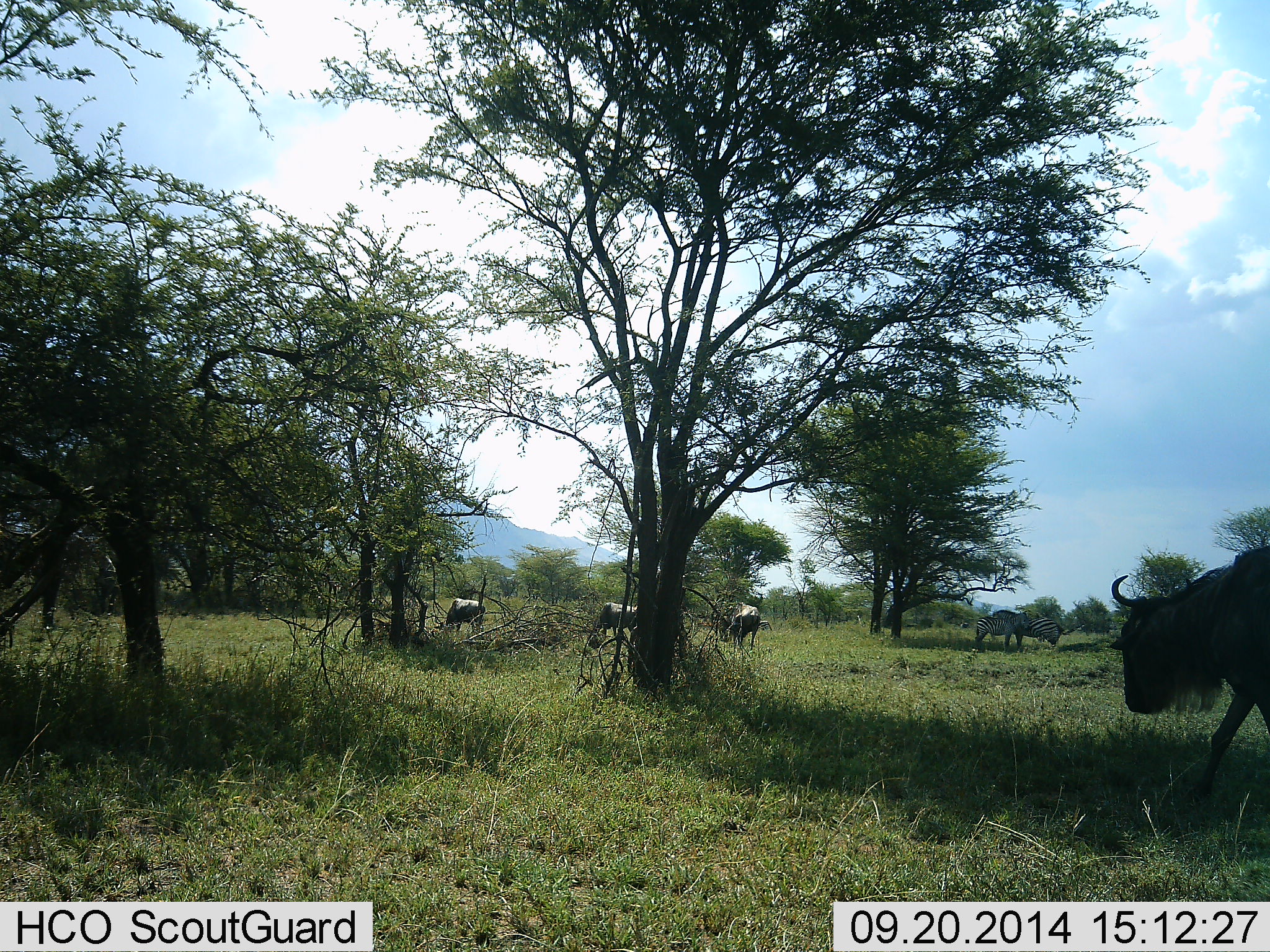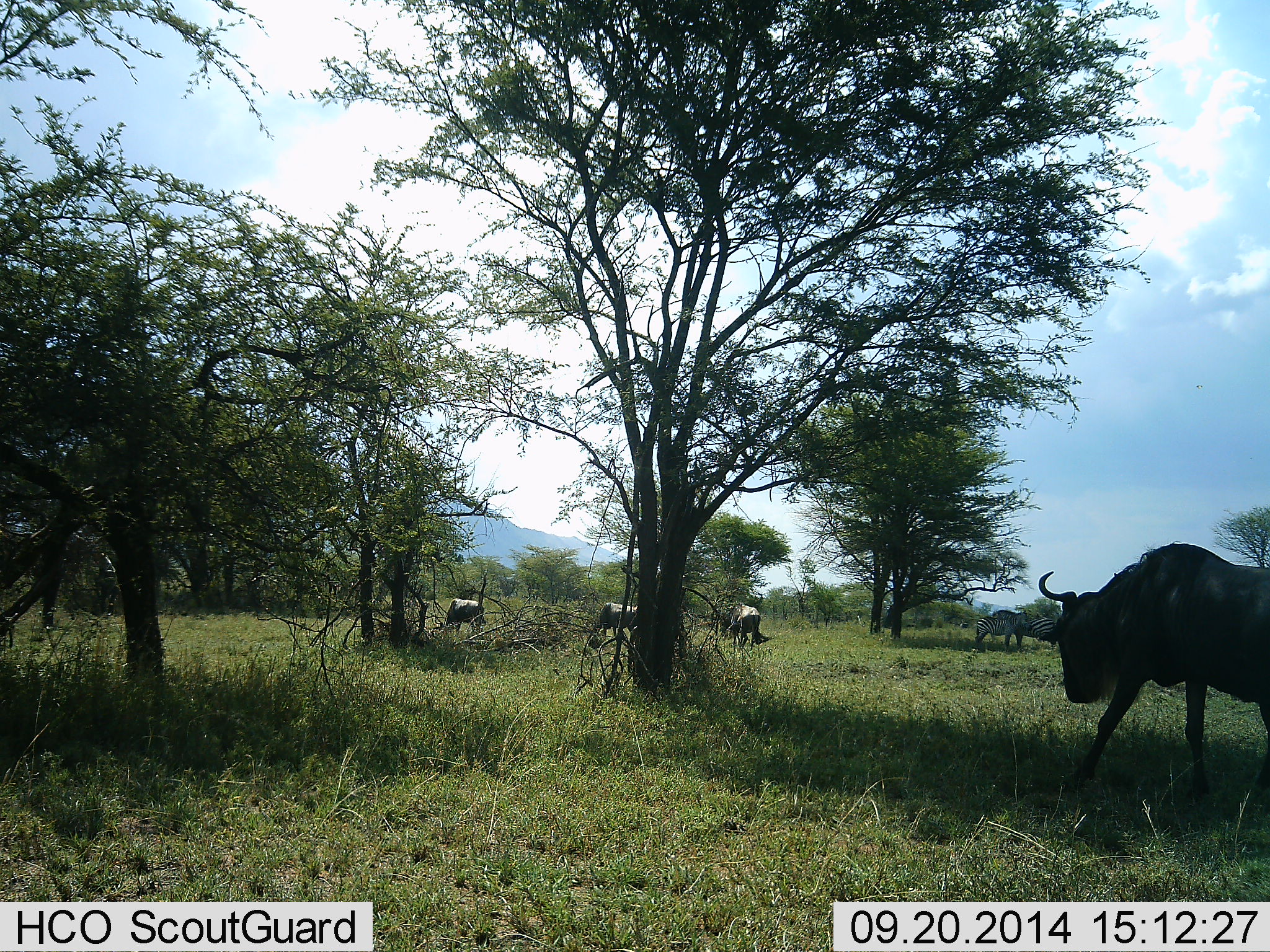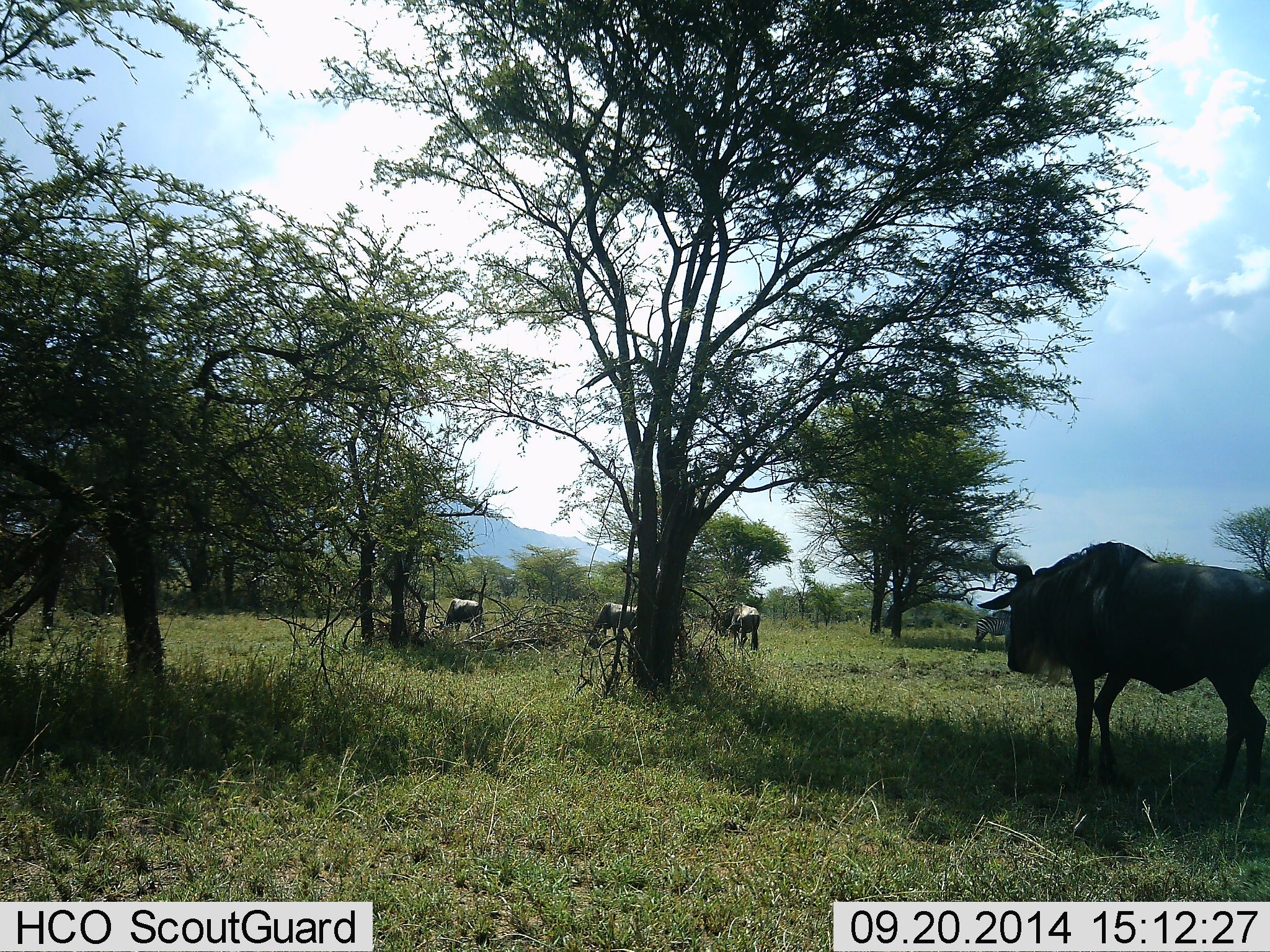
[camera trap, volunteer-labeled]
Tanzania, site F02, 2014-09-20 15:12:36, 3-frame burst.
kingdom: Animalia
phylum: Chordata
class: Mammalia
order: Artiodactyla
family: Bovidae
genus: Connochaetes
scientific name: Connochaetes taurinus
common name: blue wildebeest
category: wildebeest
Wildebeest (blue wildebeest) (Connochaetes taurinus), count 5. Behavior (volunteer vote fractions): standing 29%, resting 0%, moving 76%, interacting 0%. Young present (vote fraction): 0%. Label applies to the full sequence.